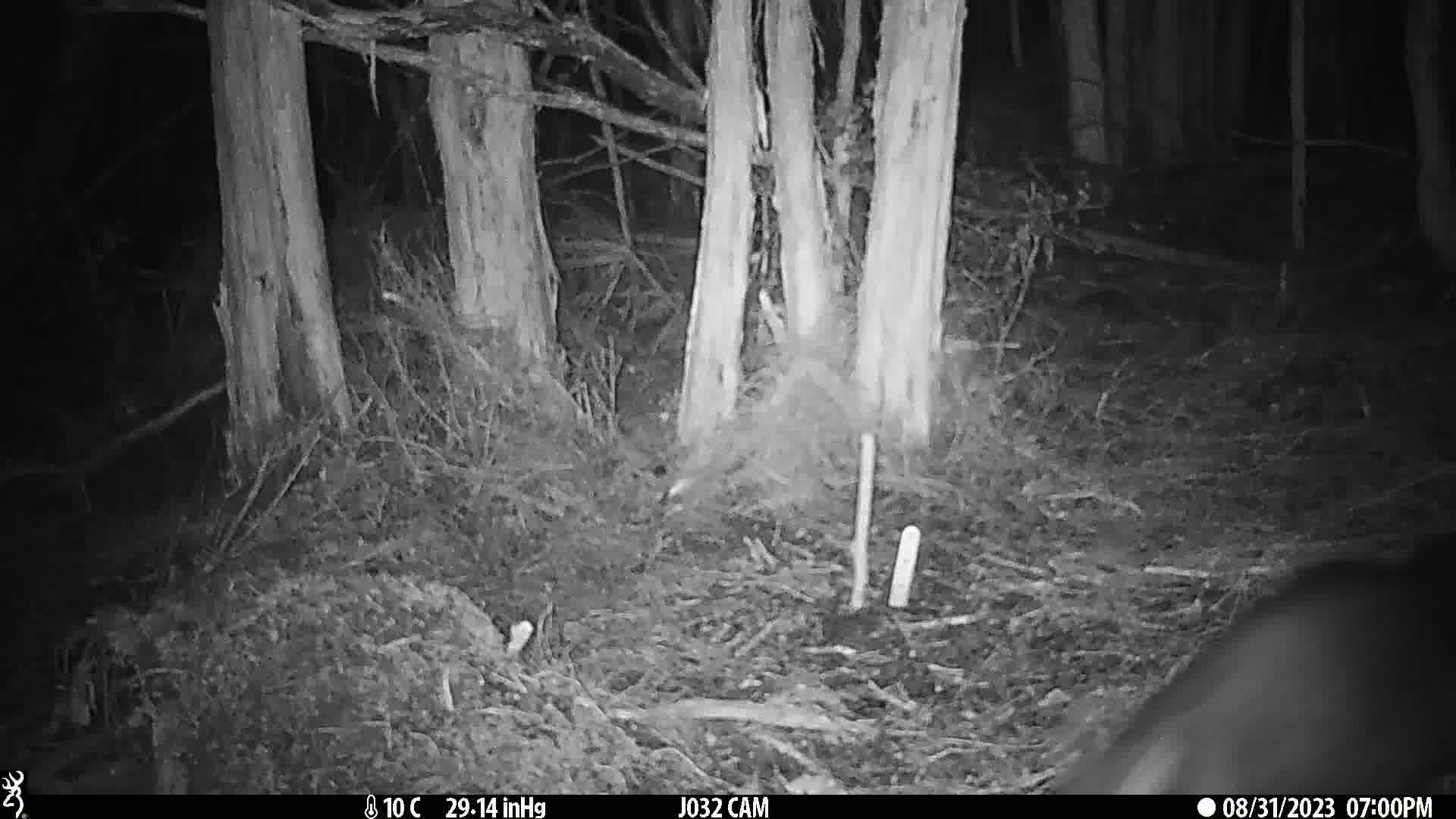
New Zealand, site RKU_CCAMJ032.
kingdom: Animalia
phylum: Chordata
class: Mammalia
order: Diprotodontia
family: Phalangeridae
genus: Trichosurus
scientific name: Trichosurus vulpecula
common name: common brushtail possum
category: possum